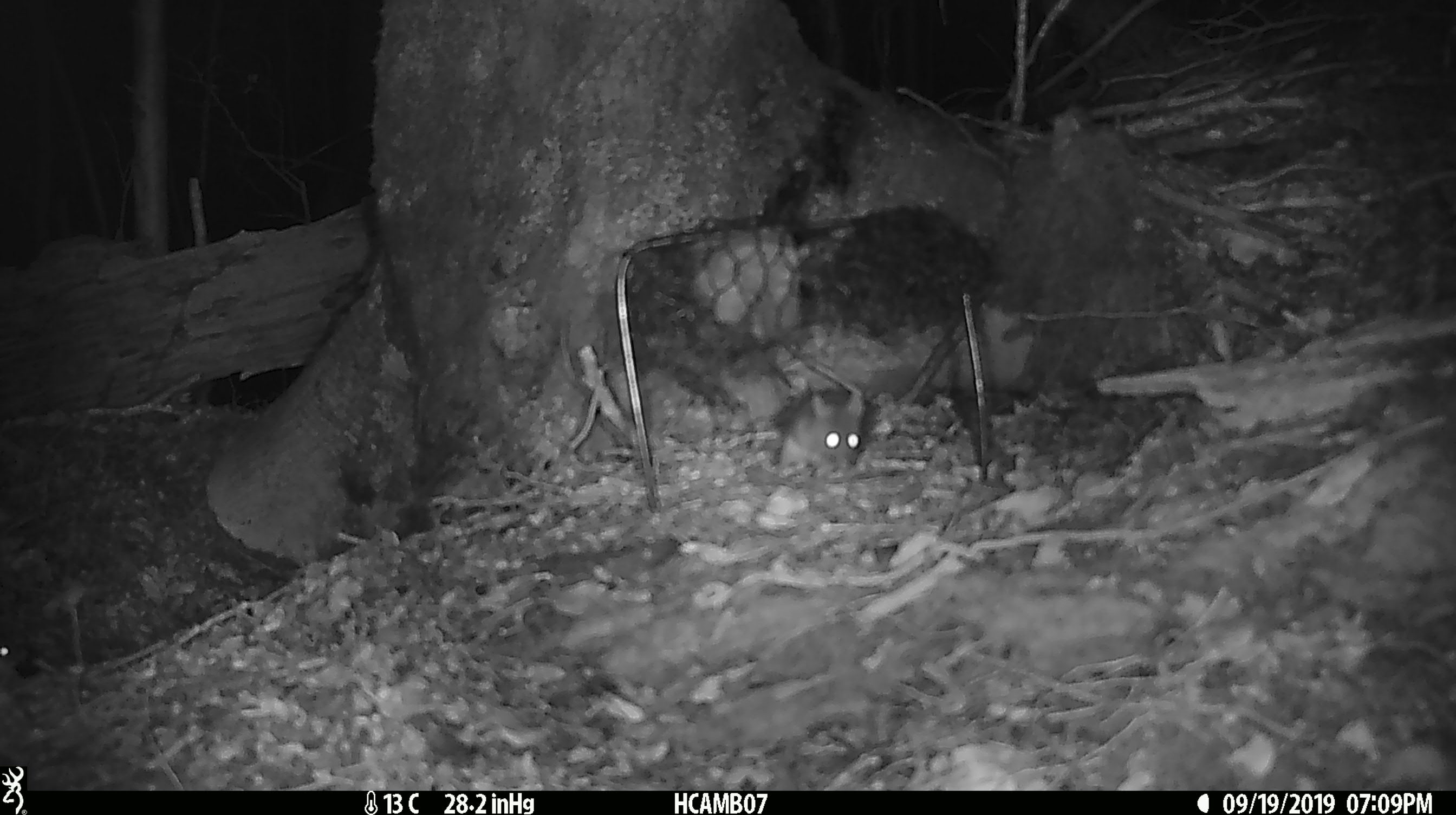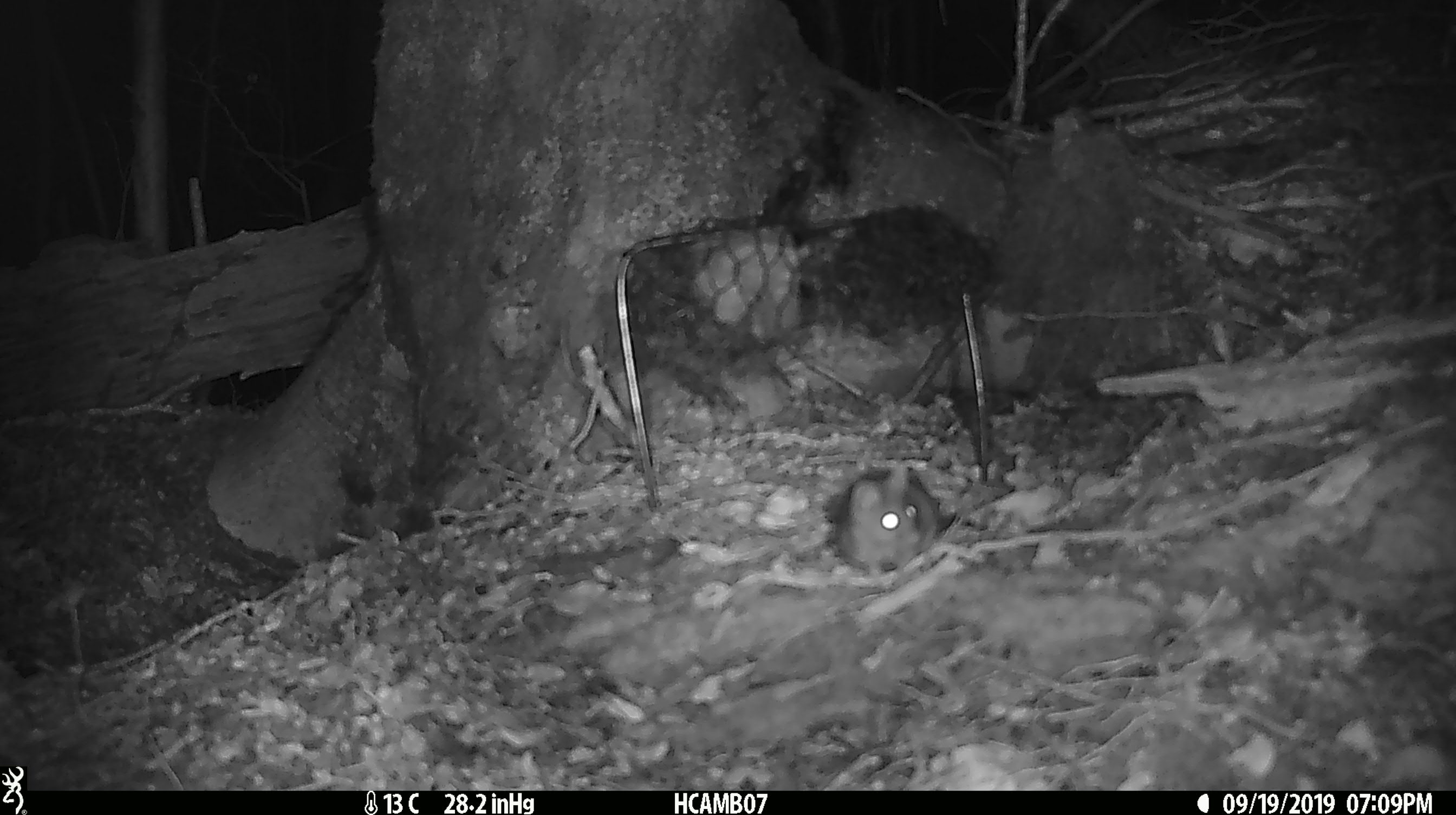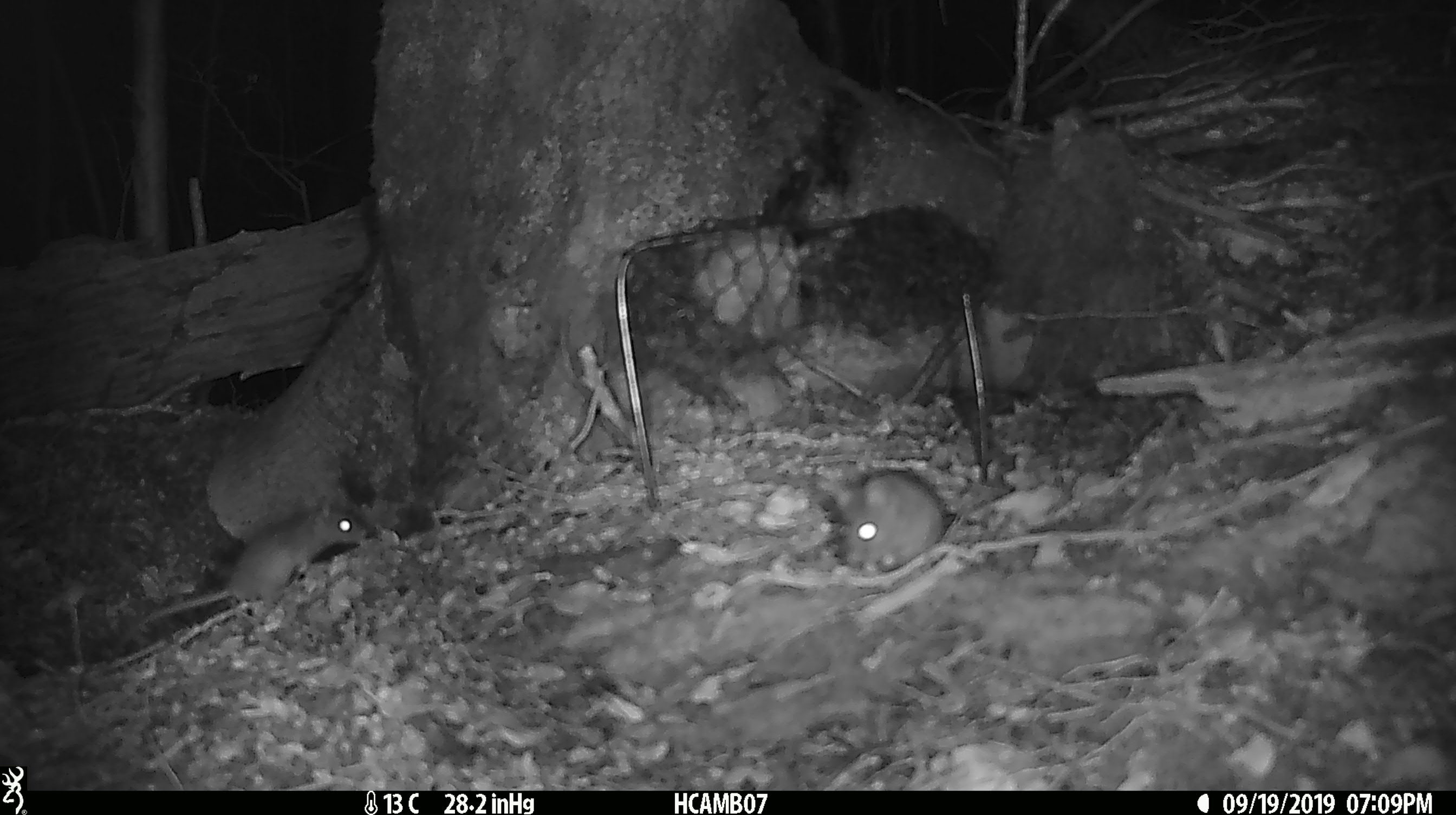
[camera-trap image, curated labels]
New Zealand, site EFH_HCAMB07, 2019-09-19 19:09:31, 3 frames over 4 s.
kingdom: Animalia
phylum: Chordata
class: Mammalia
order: Rodentia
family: Muridae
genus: Mus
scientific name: Mus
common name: mouse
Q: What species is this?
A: Mouse (Mus).